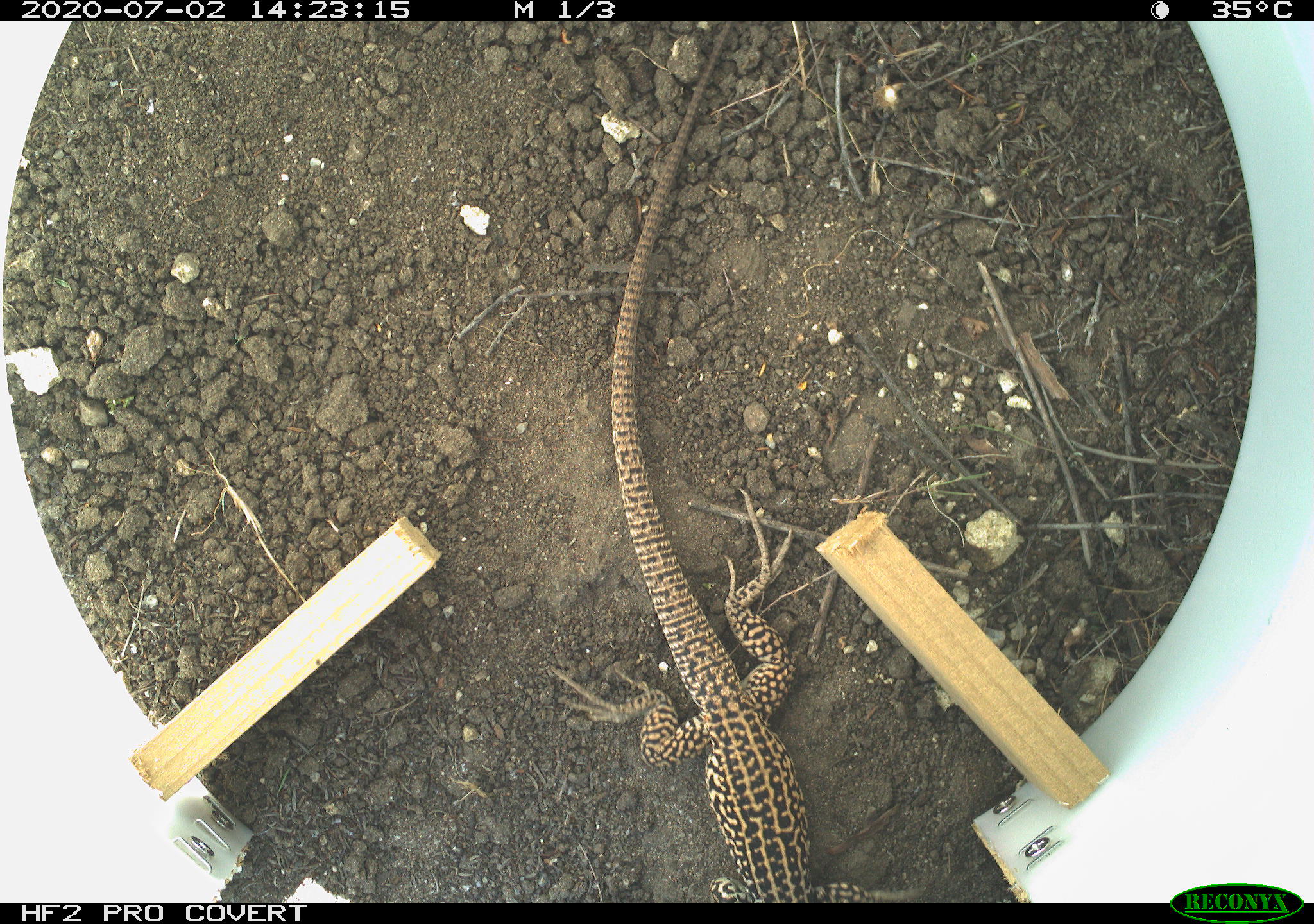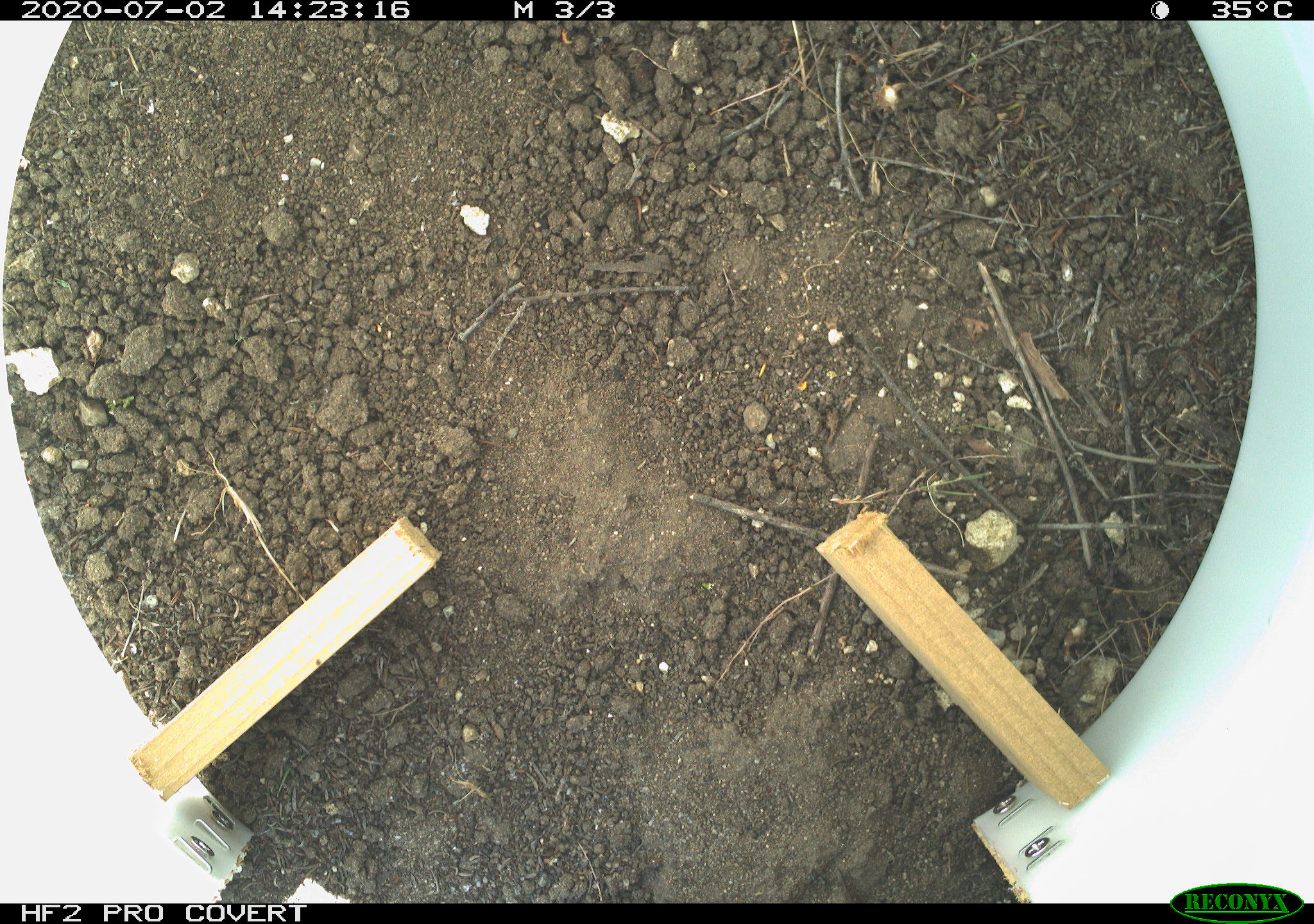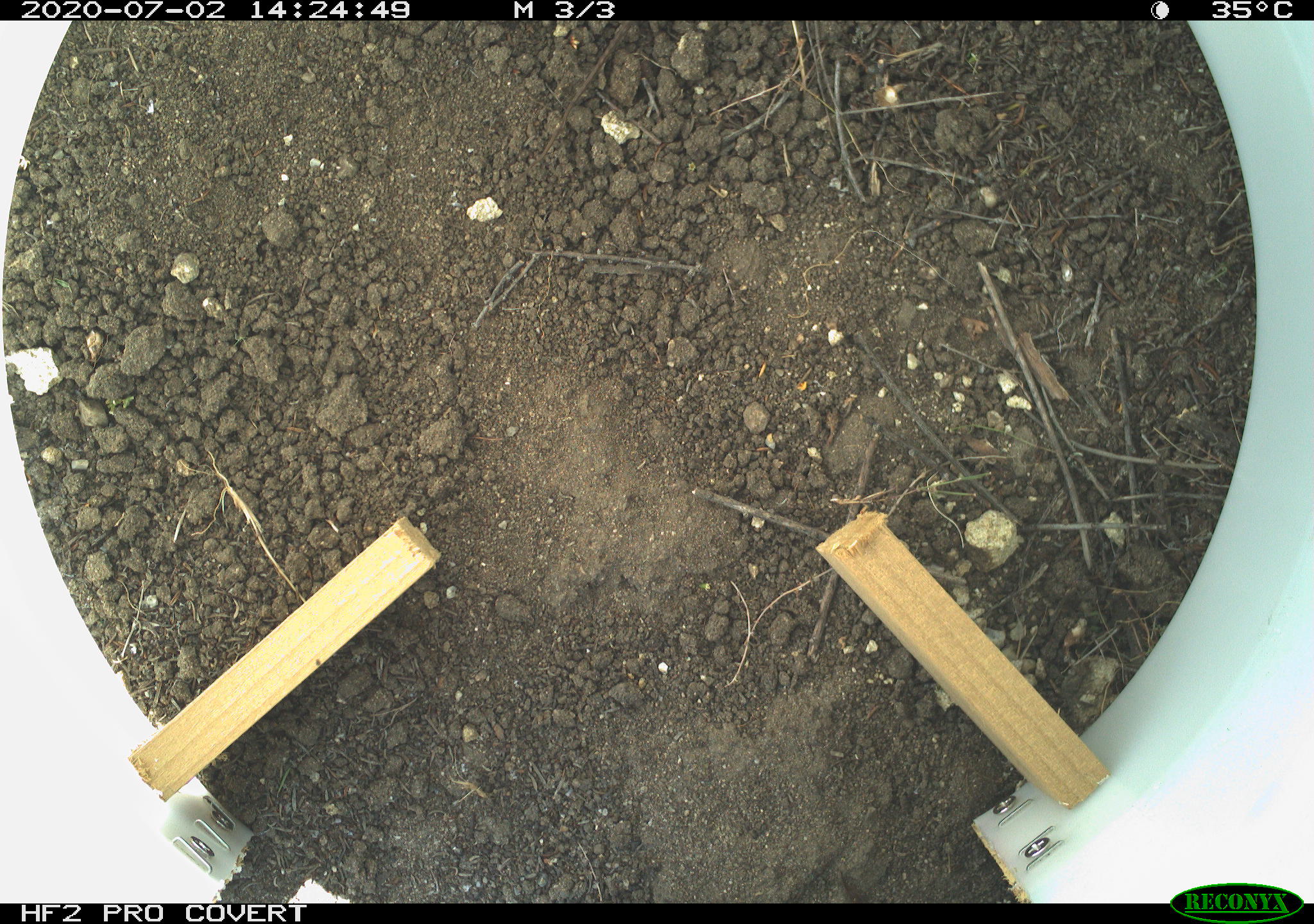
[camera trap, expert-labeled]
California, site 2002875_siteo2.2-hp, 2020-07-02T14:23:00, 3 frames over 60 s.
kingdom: Animalia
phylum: Chordata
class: Reptilia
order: Squamata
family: Teiidae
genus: Aspidoscelis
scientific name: Aspidoscelis tigris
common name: western whiptail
Western whiptail (Aspidoscelis tigris).